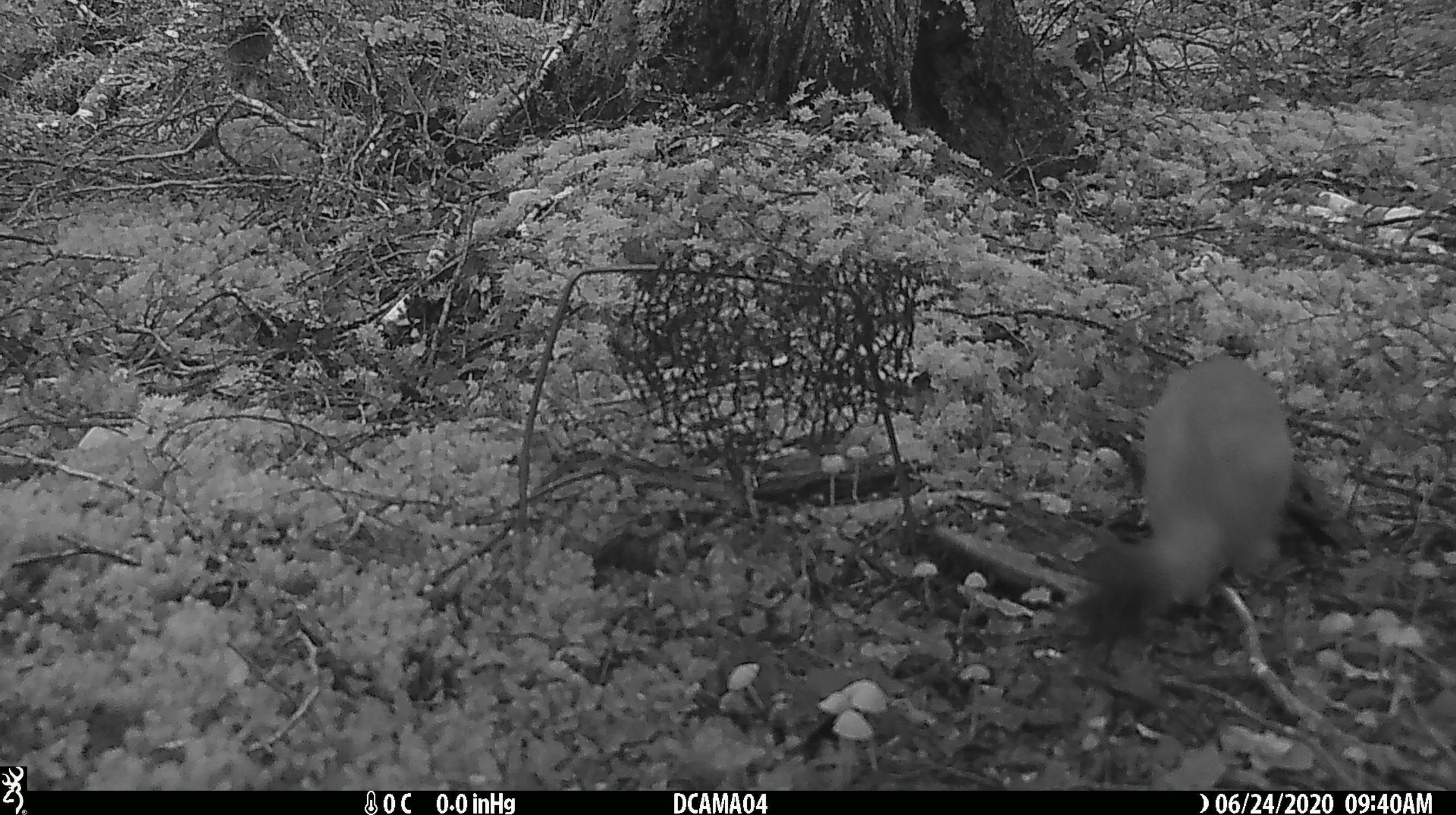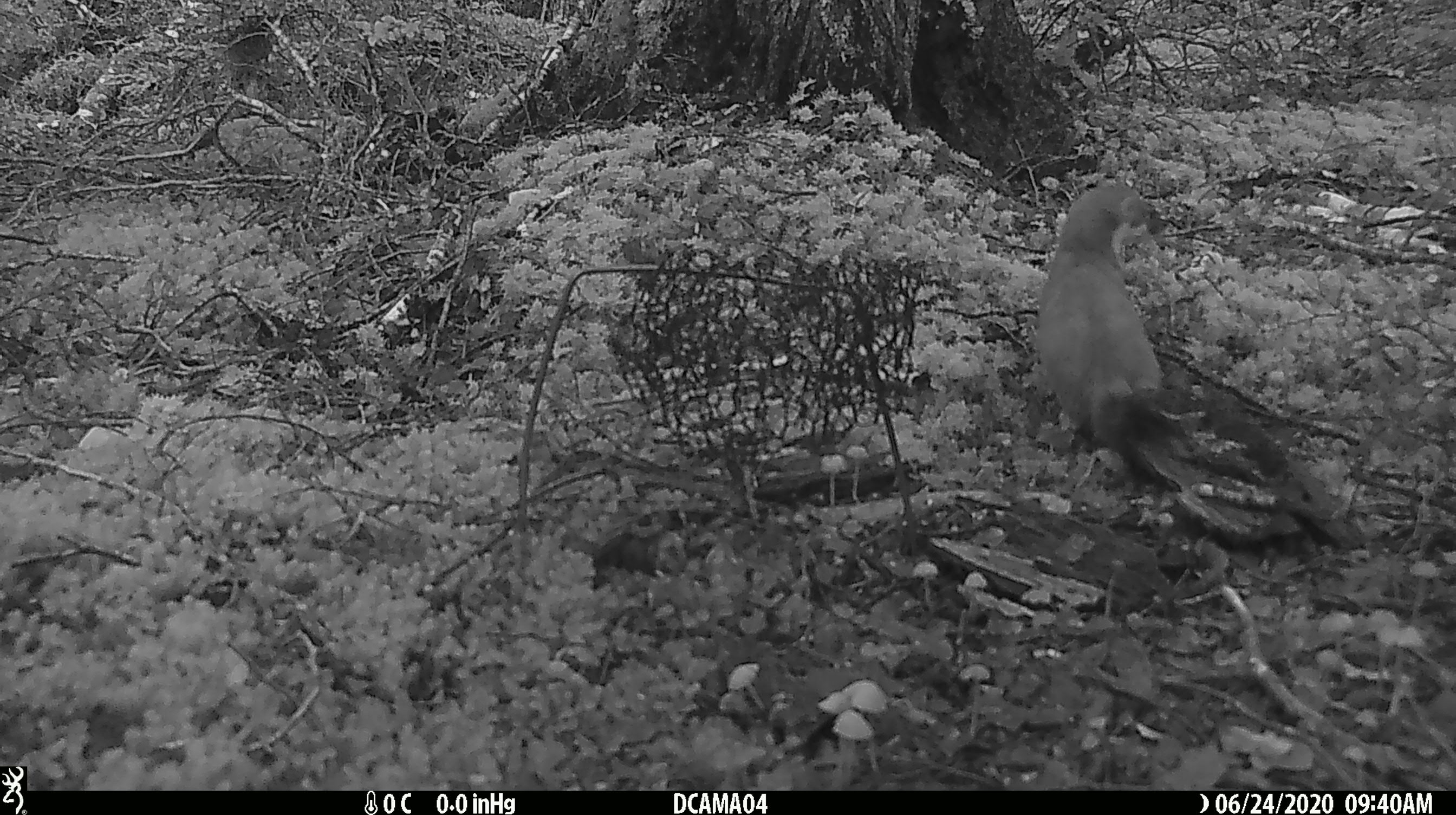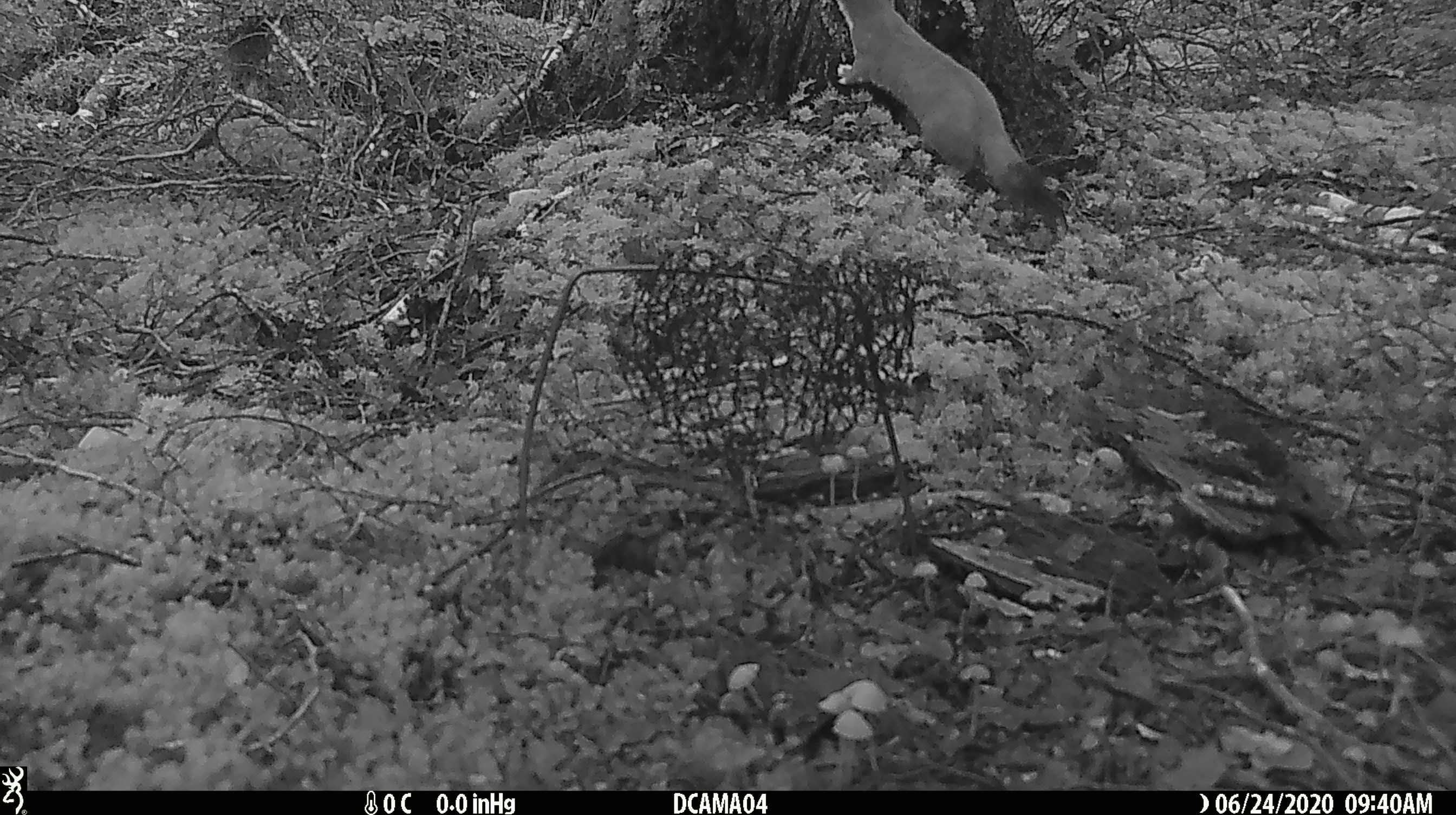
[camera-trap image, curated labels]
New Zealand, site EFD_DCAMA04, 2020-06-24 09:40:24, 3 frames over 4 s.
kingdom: Animalia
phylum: Chordata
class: Mammalia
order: Carnivora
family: Mustelidae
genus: Mustela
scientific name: Mustela erminea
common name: stoat